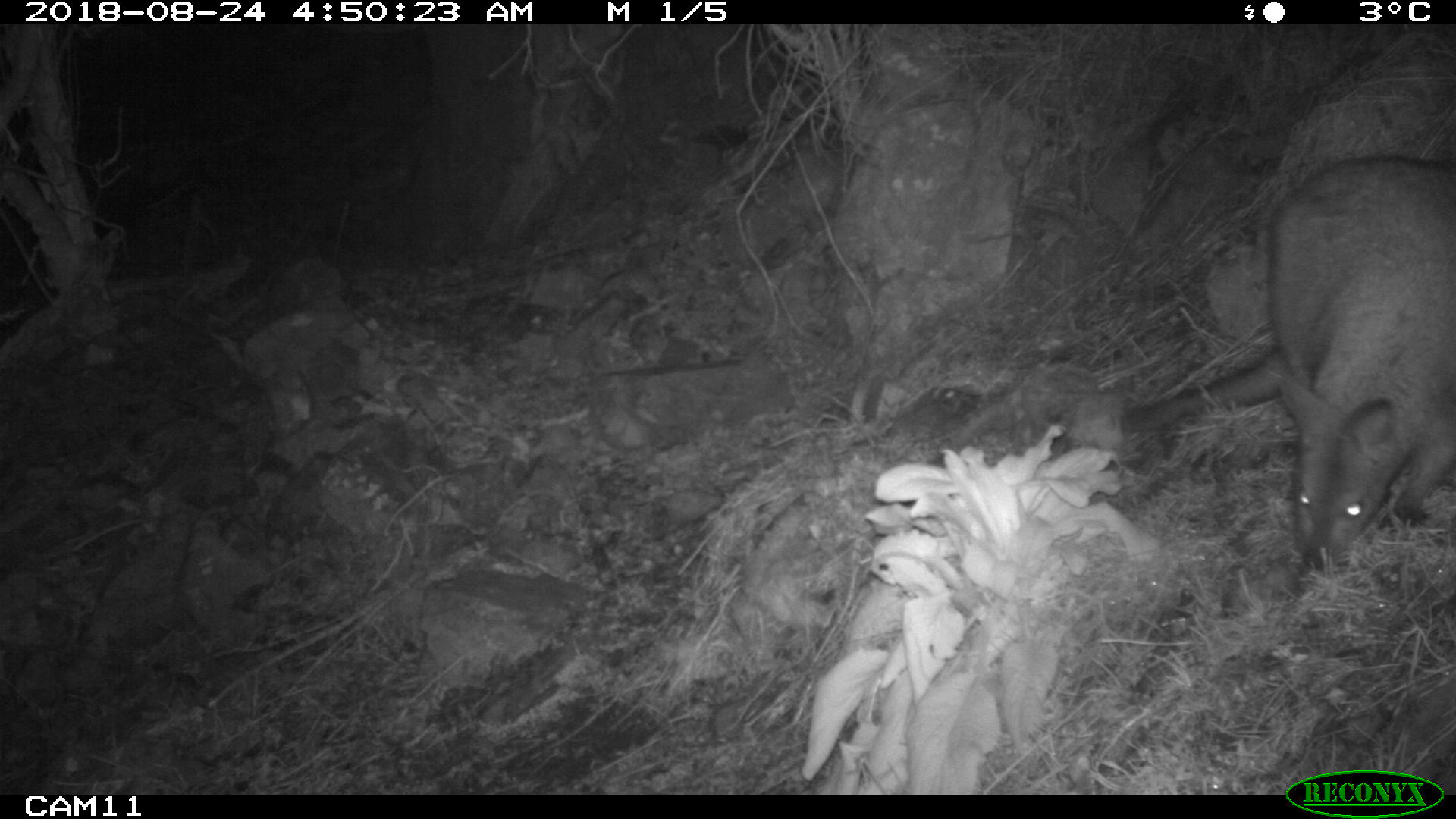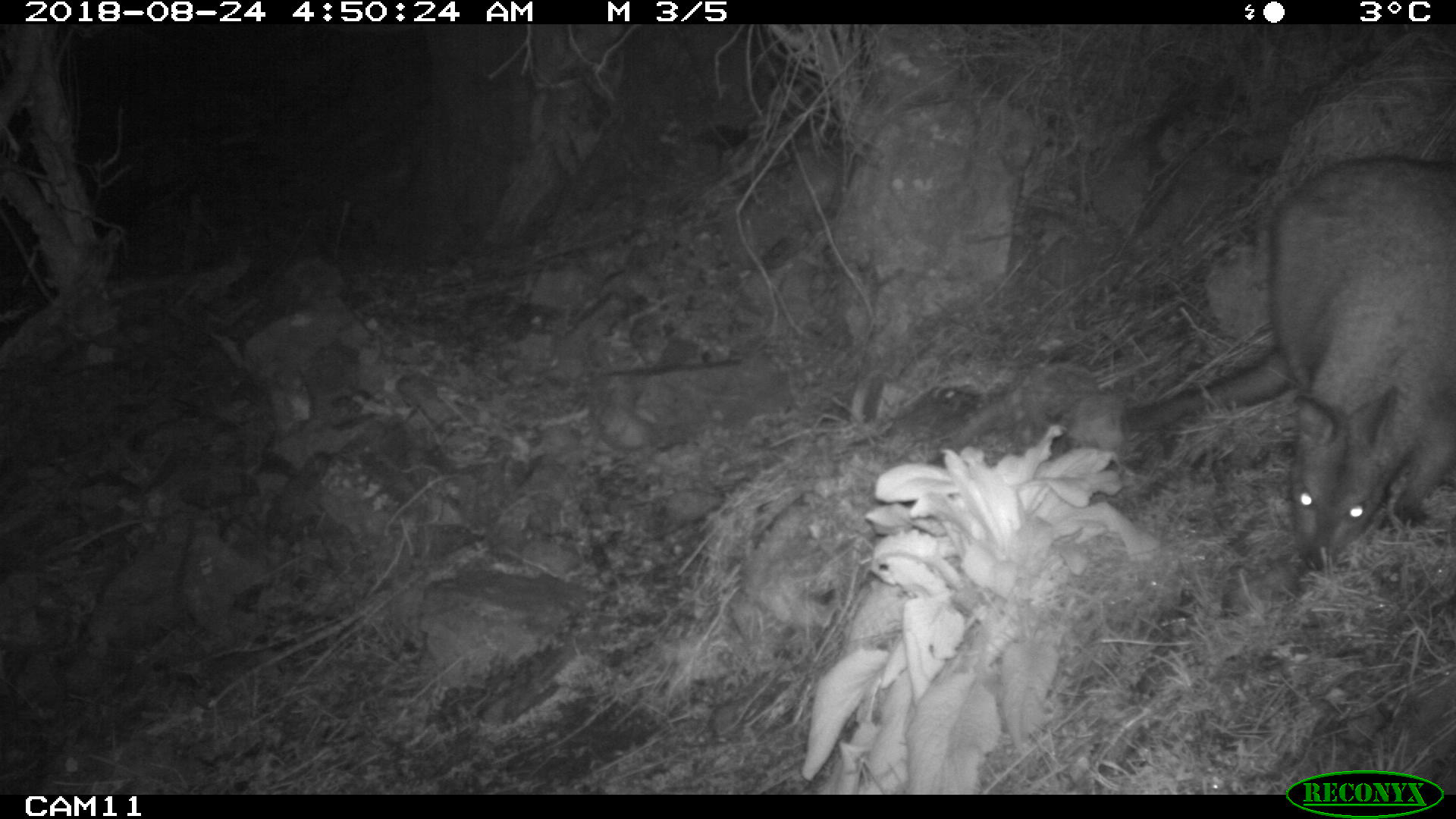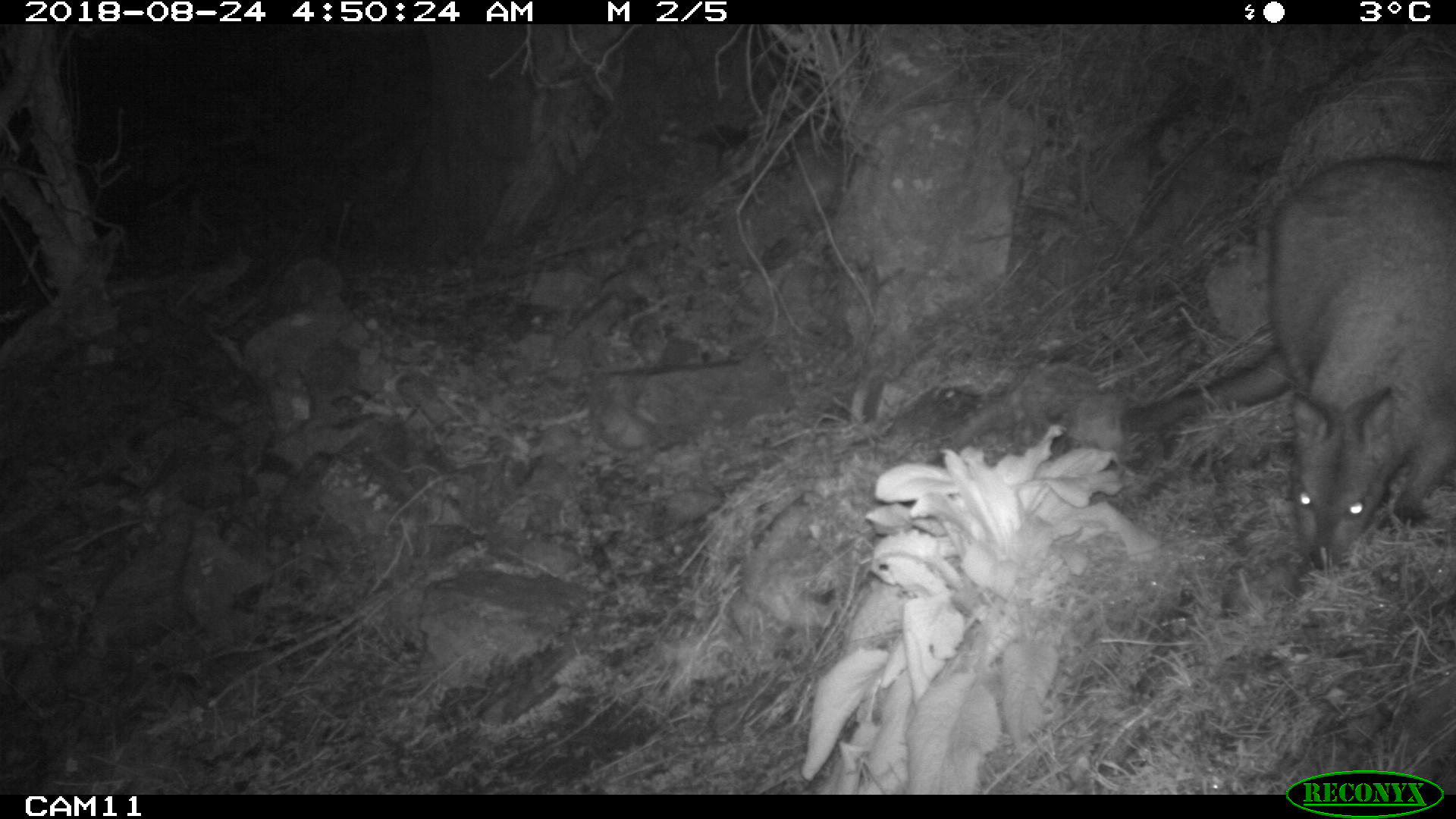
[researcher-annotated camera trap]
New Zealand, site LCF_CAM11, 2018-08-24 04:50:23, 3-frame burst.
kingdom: Animalia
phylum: Chordata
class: Mammalia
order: Diprotodontia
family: Macropodidae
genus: Notamacropus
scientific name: Notamacropus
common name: wallaby